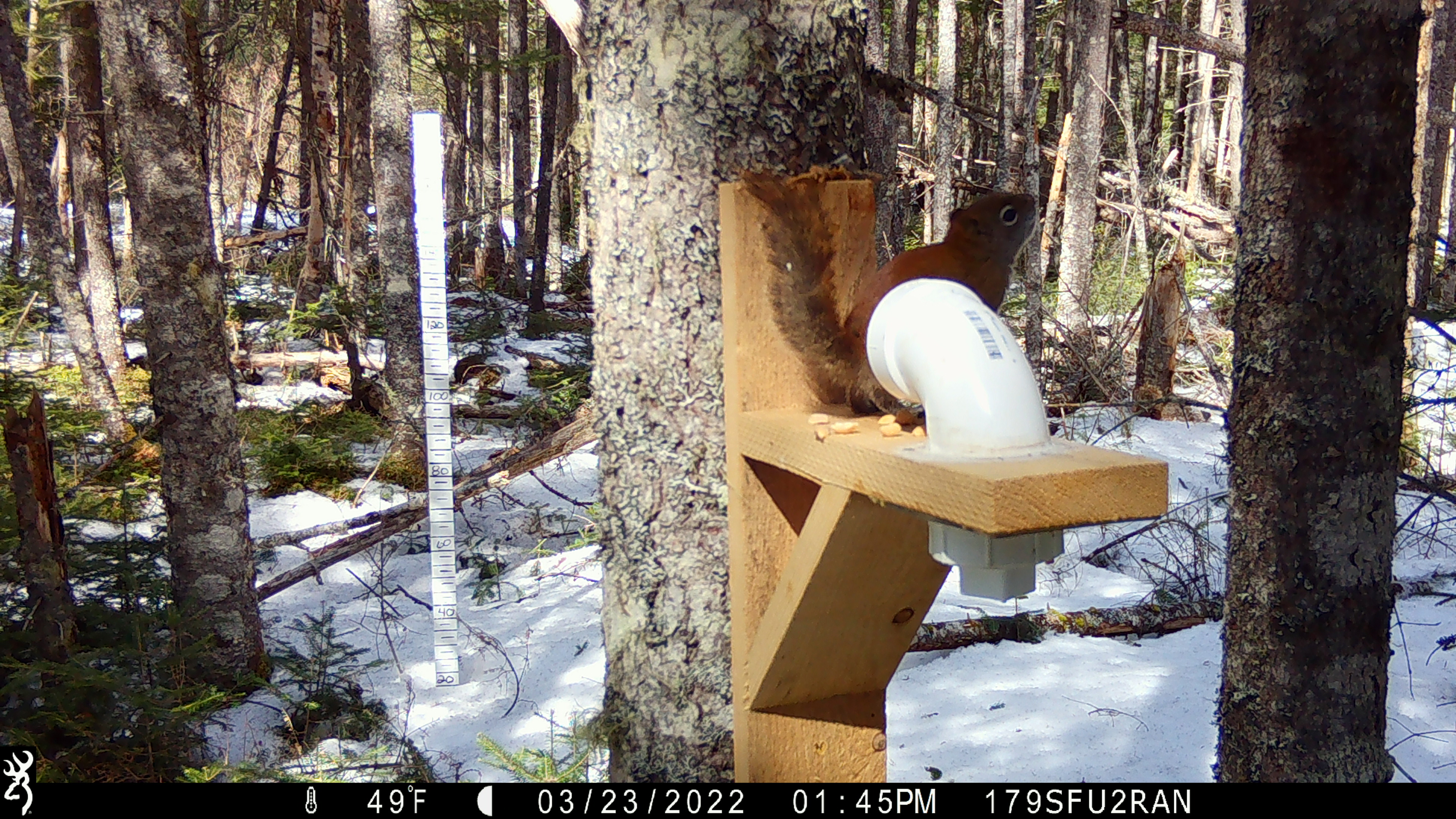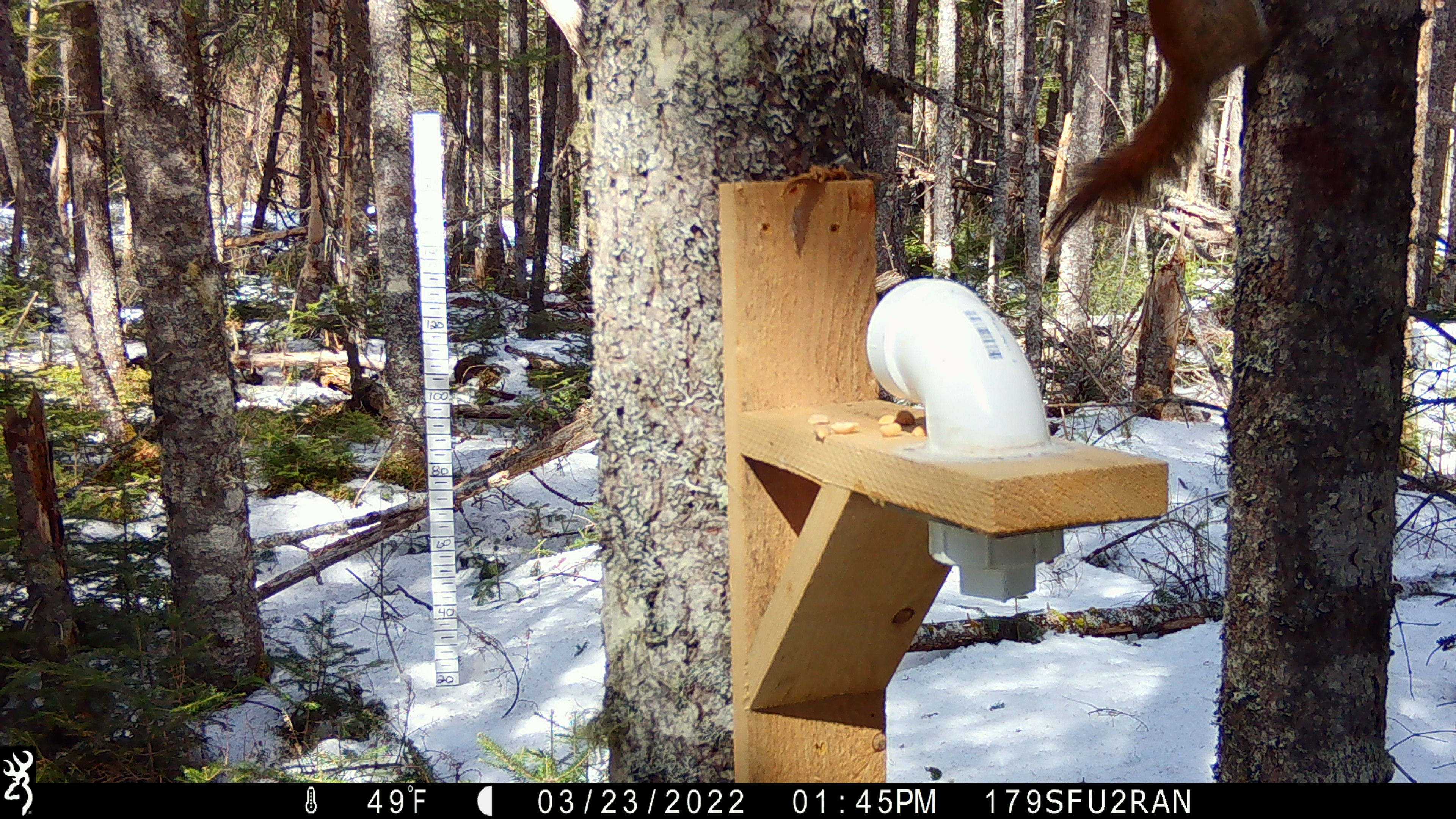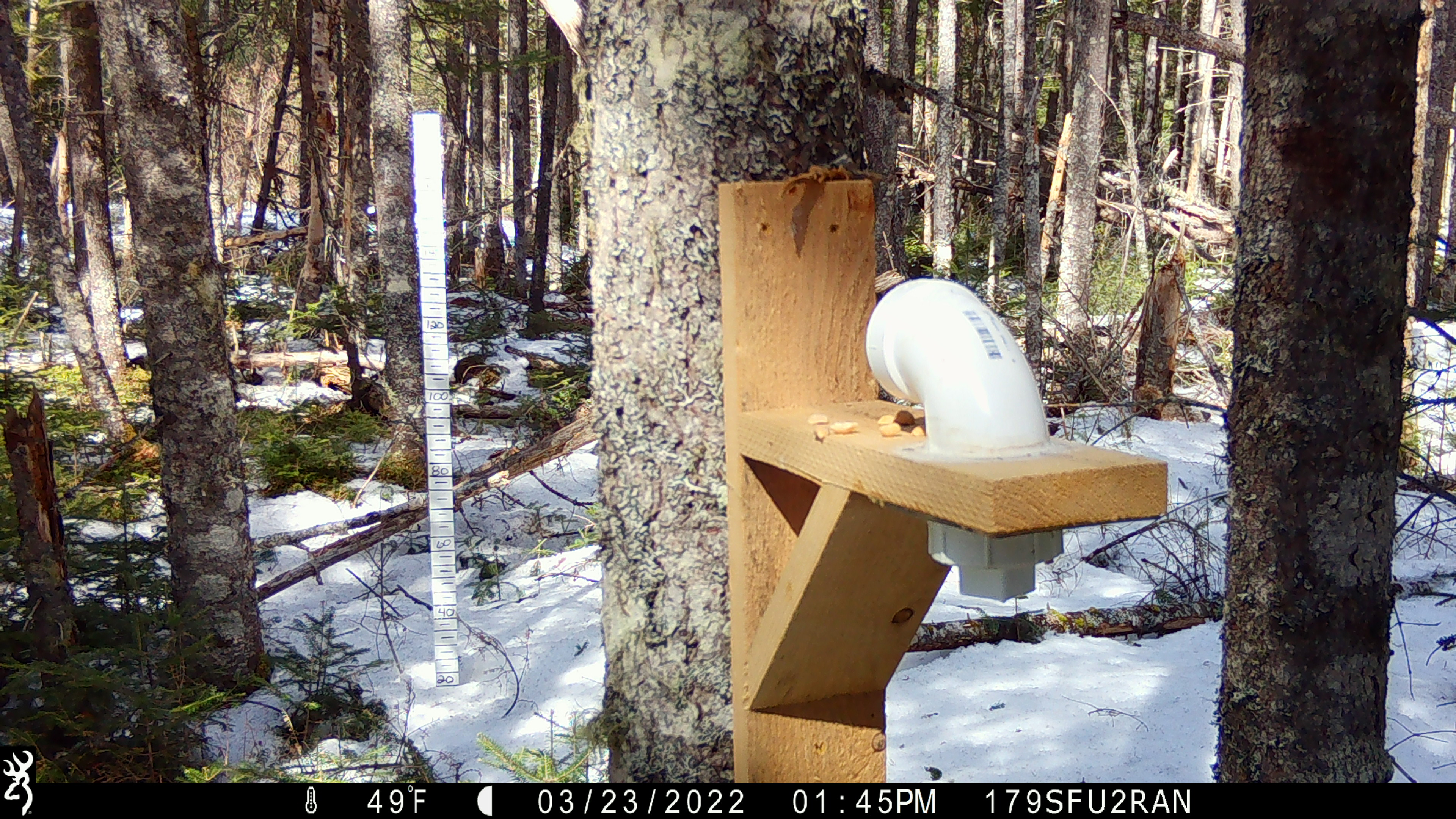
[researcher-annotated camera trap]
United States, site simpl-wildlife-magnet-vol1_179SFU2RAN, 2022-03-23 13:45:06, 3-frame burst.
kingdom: Animalia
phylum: Chordata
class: Mammalia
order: Rodentia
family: Sciuridae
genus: Tamiasciurus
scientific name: Tamiasciurus hudsonicus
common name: red squirrel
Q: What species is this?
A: Red squirrel (Tamiasciurus hudsonicus).